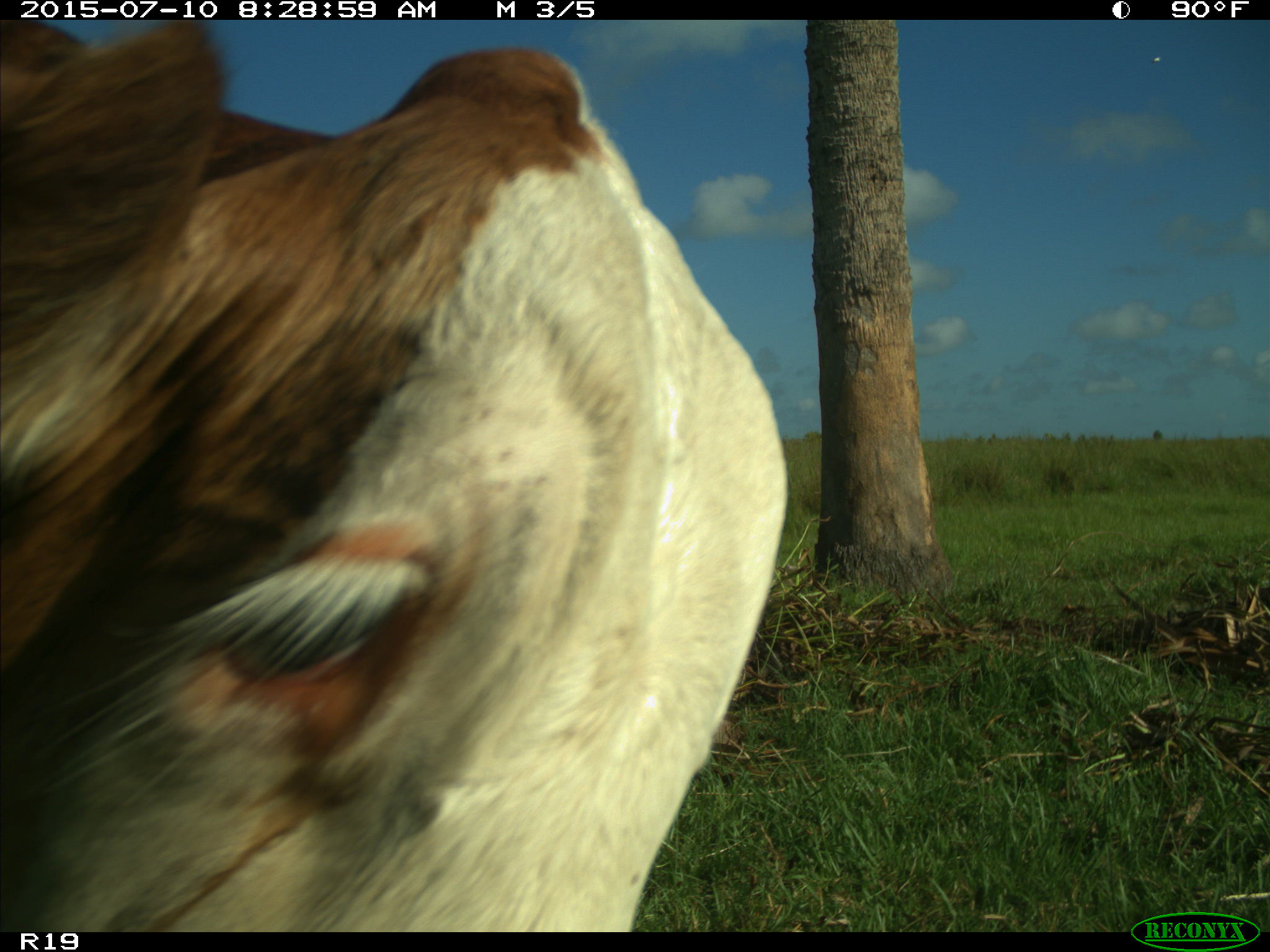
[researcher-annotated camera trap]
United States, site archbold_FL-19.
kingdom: Animalia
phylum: Chordata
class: Mammalia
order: Artiodactyla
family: Bovidae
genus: Bos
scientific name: Bos taurus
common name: domestic cow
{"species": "Bos taurus (domestic cow)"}